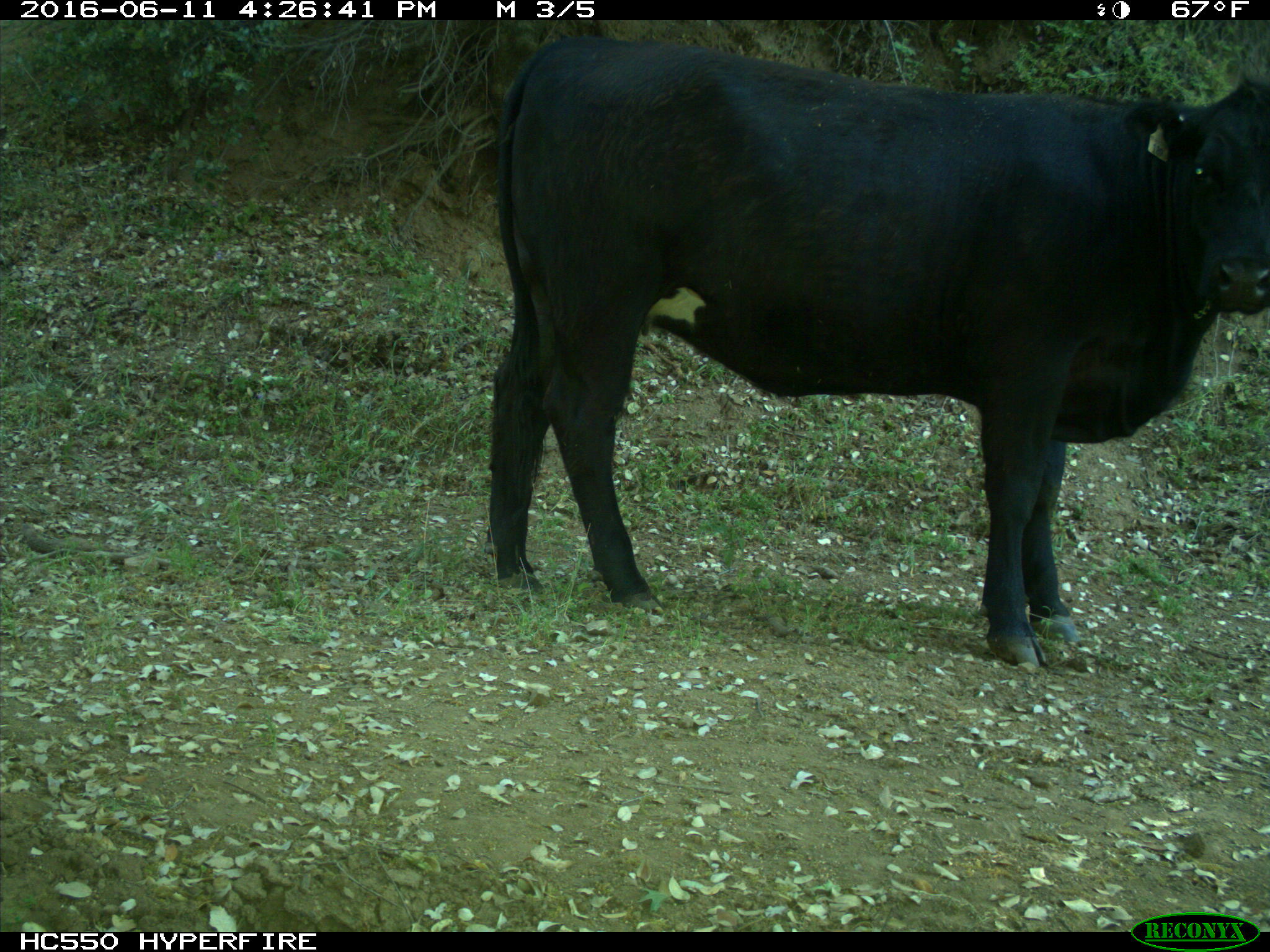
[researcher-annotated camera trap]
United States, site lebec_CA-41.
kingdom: Animalia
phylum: Chordata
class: Mammalia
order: Artiodactyla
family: Bovidae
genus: Bos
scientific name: Bos taurus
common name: domestic cow